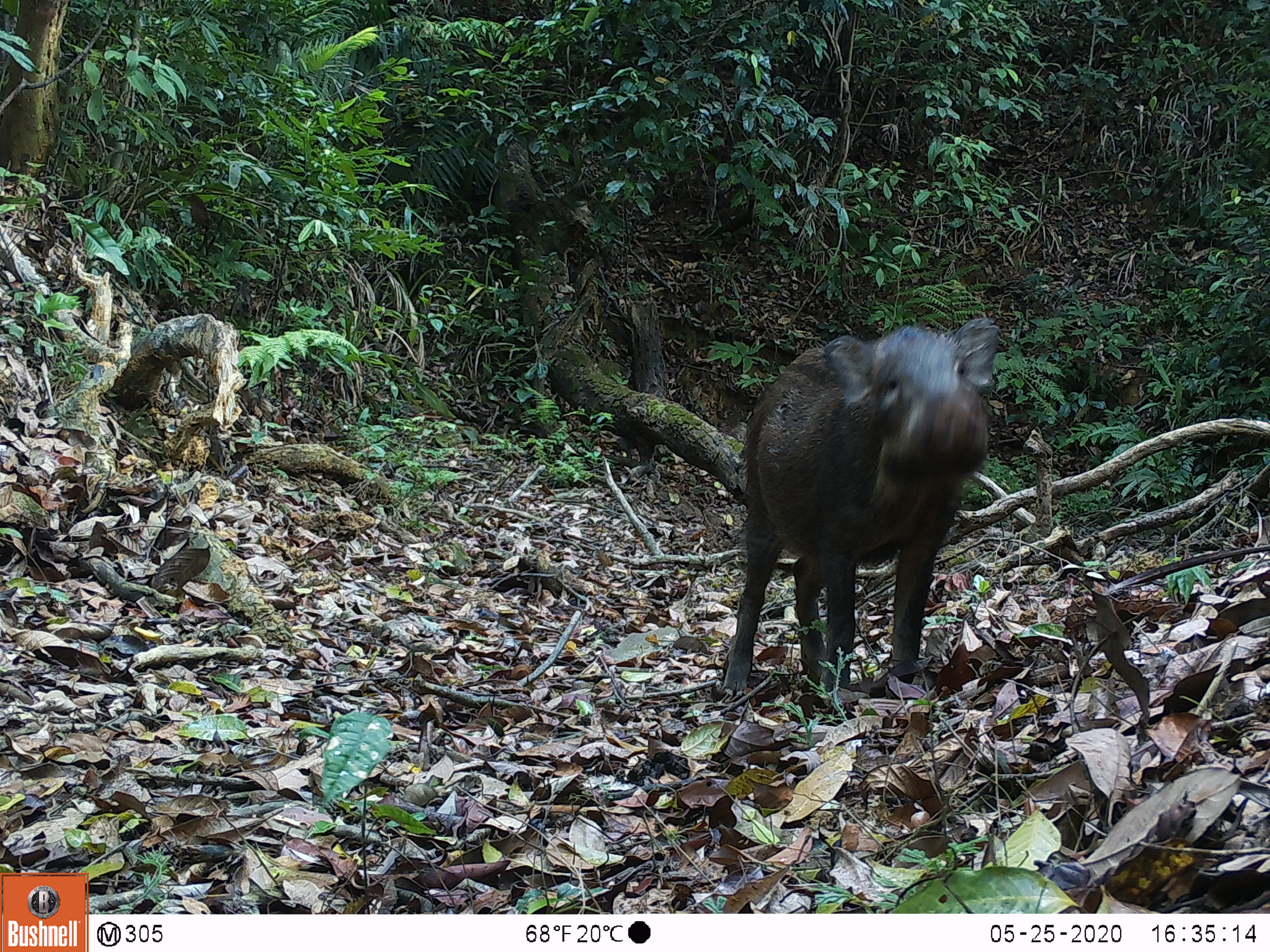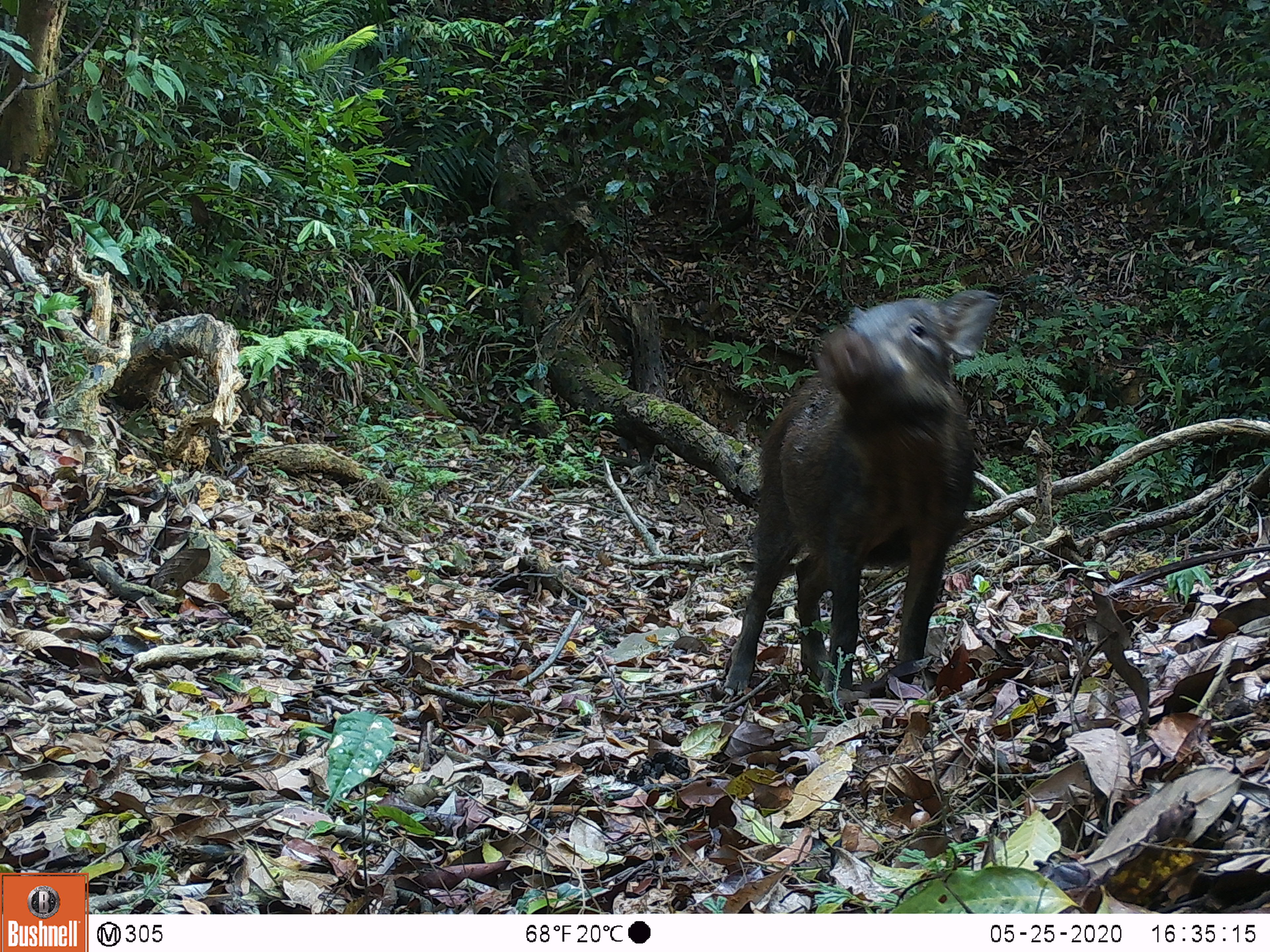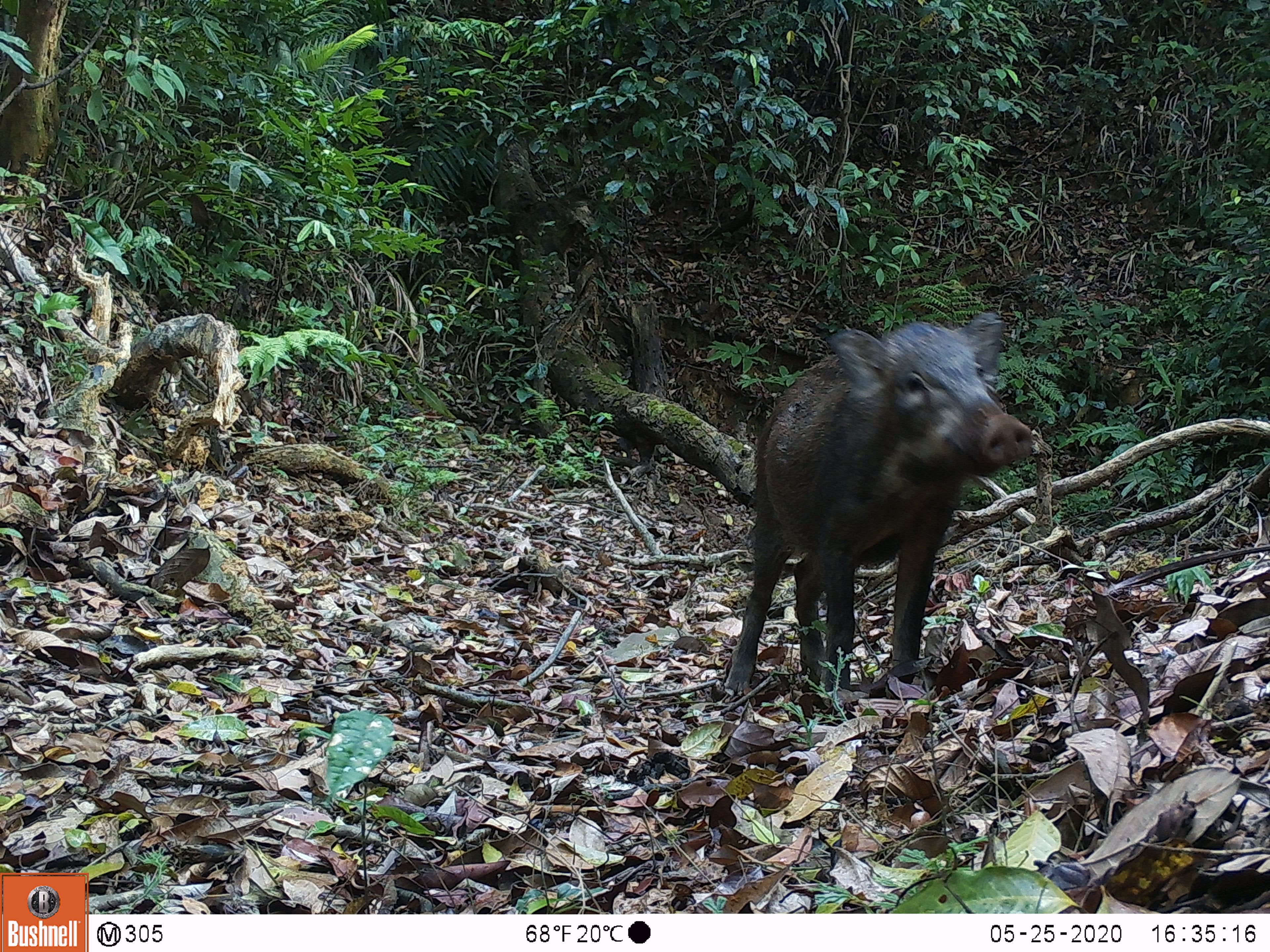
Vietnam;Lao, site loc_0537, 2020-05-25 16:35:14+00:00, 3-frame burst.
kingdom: Animalia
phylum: Chordata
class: Mammalia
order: Artiodactyla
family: Suidae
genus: Sus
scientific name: Sus scrofa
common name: eurasian wild pig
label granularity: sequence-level